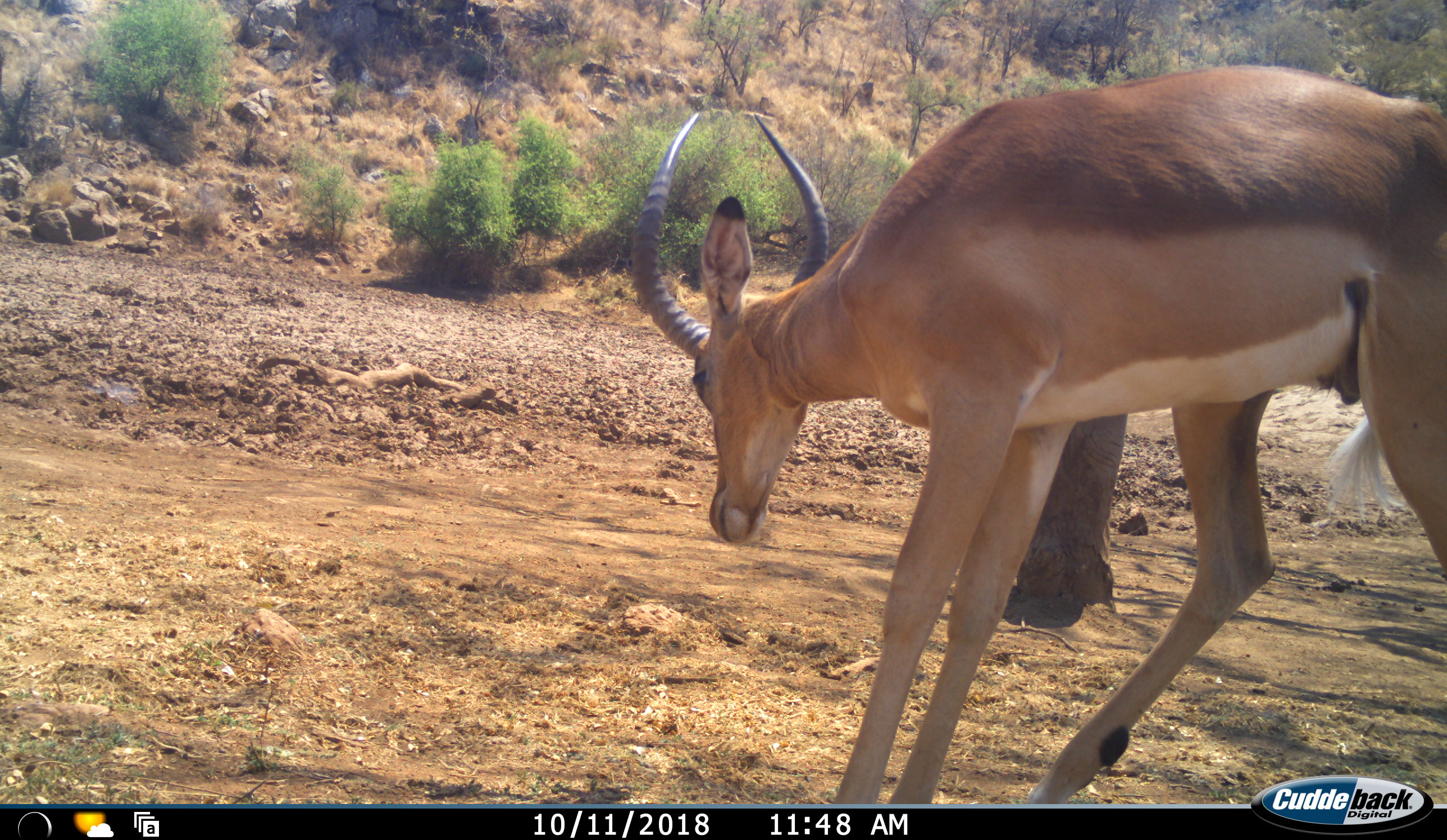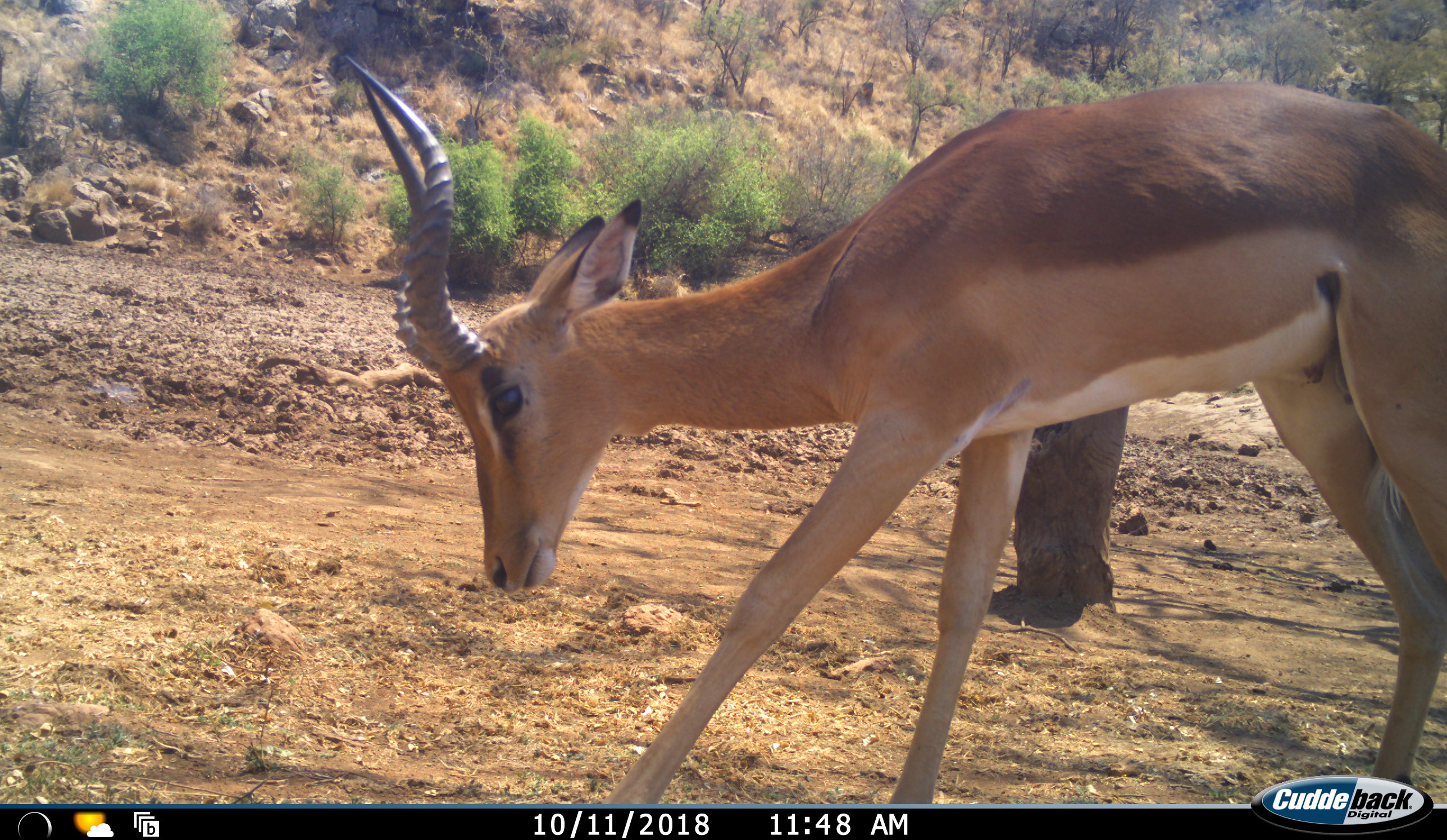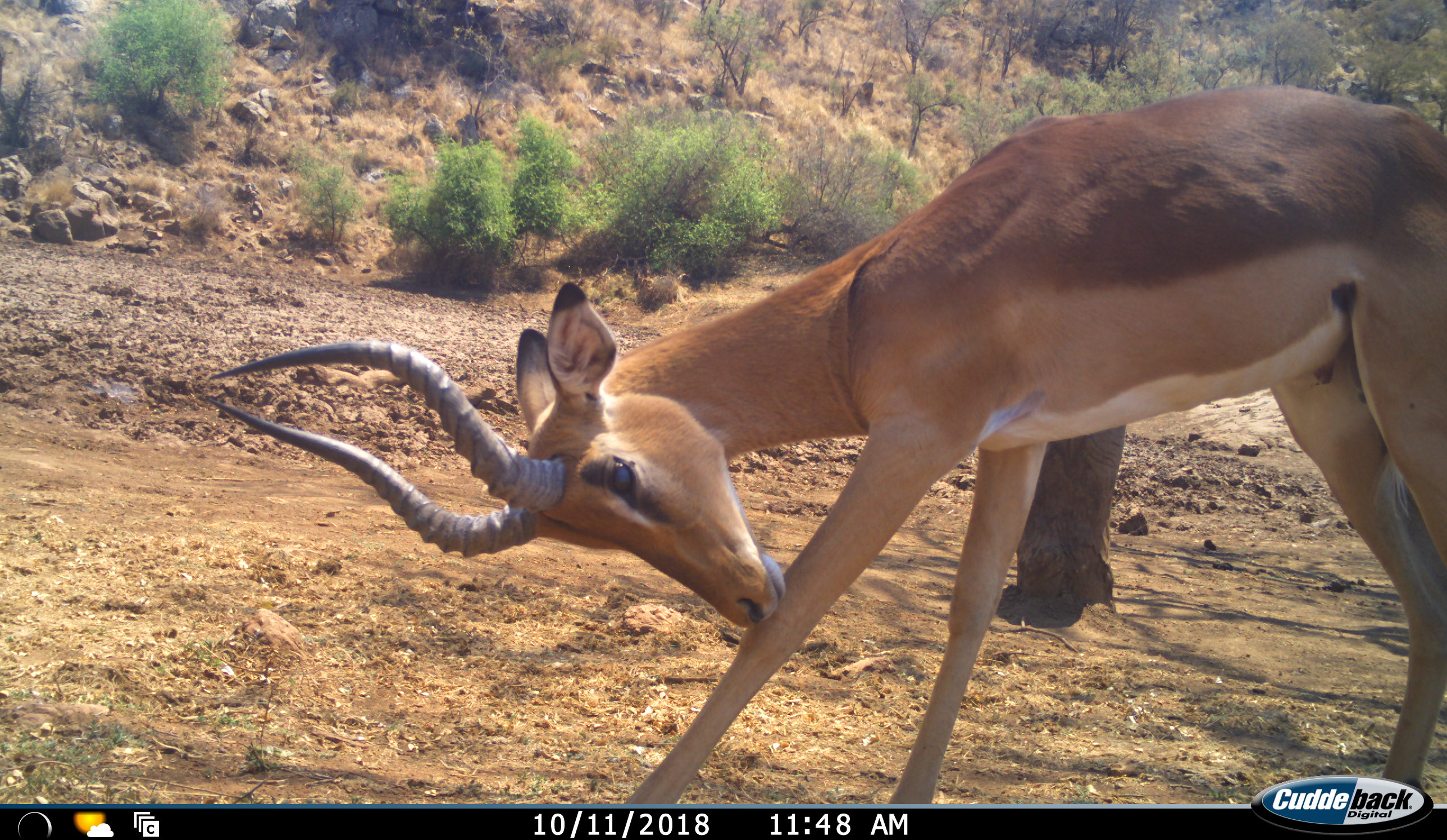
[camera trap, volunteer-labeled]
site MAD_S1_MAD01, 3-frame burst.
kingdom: Animalia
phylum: Chordata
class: Mammalia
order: Artiodactyla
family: Bovidae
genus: Aepyceros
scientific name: Aepyceros melampus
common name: impala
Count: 1.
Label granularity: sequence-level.